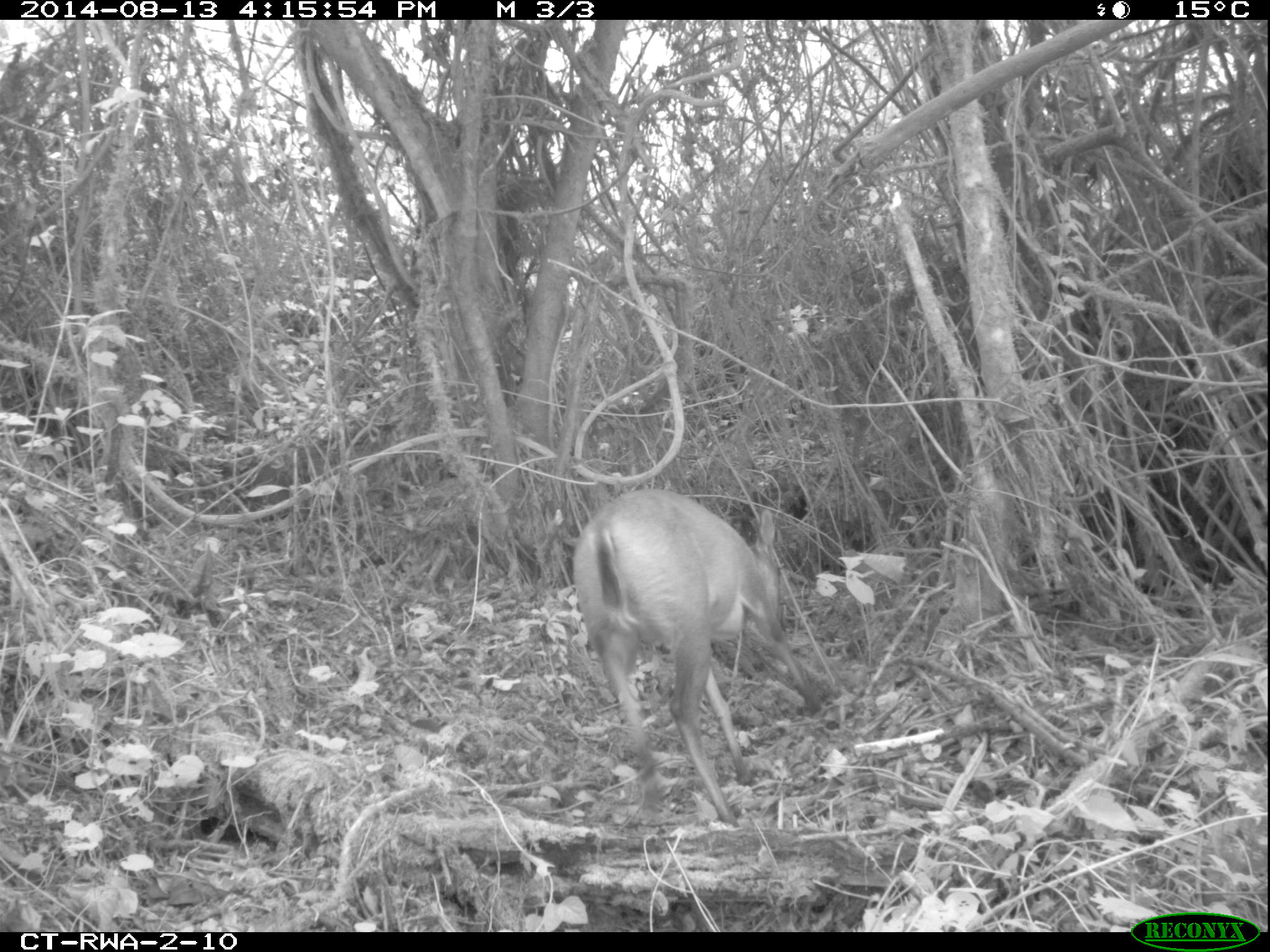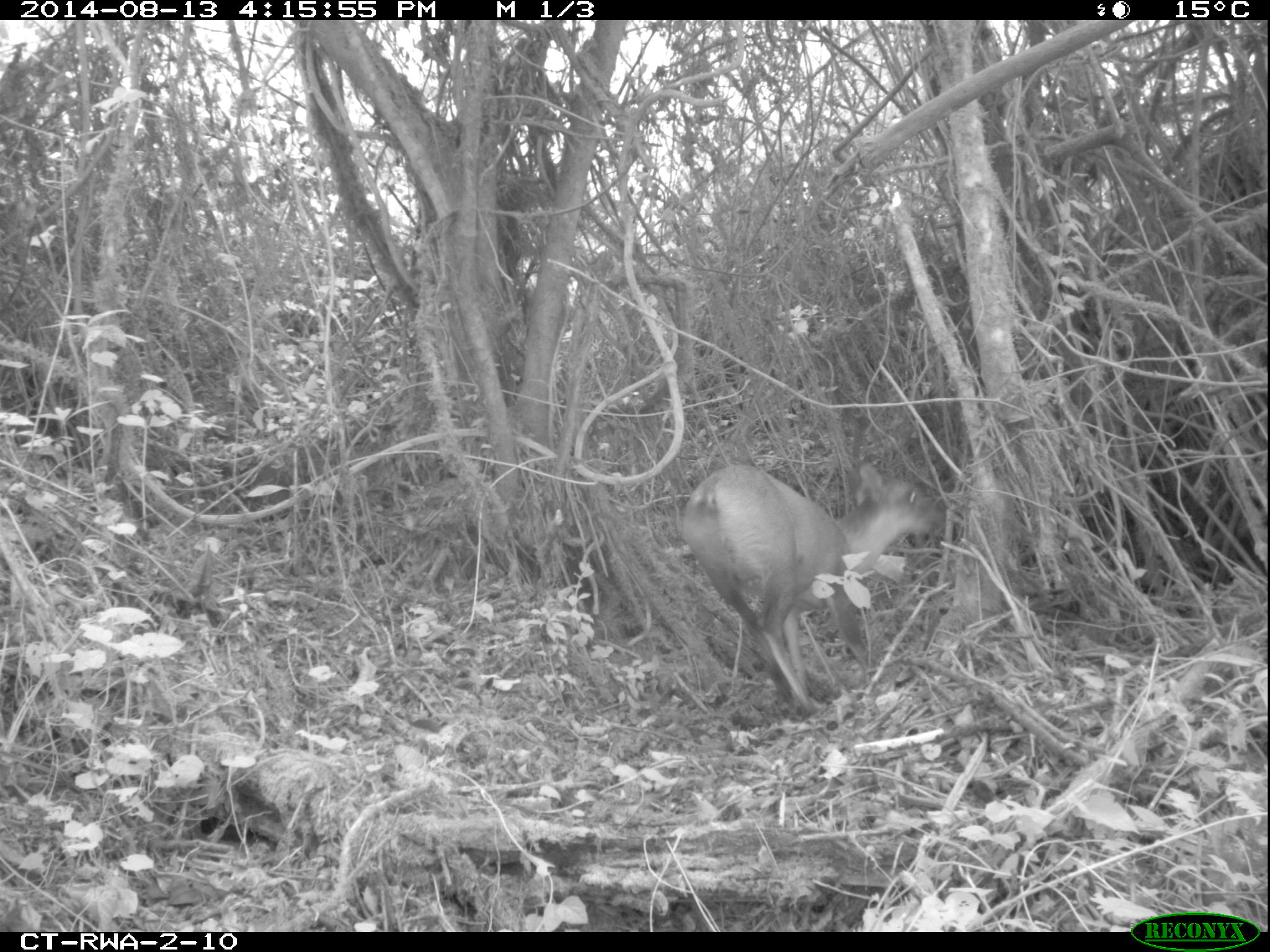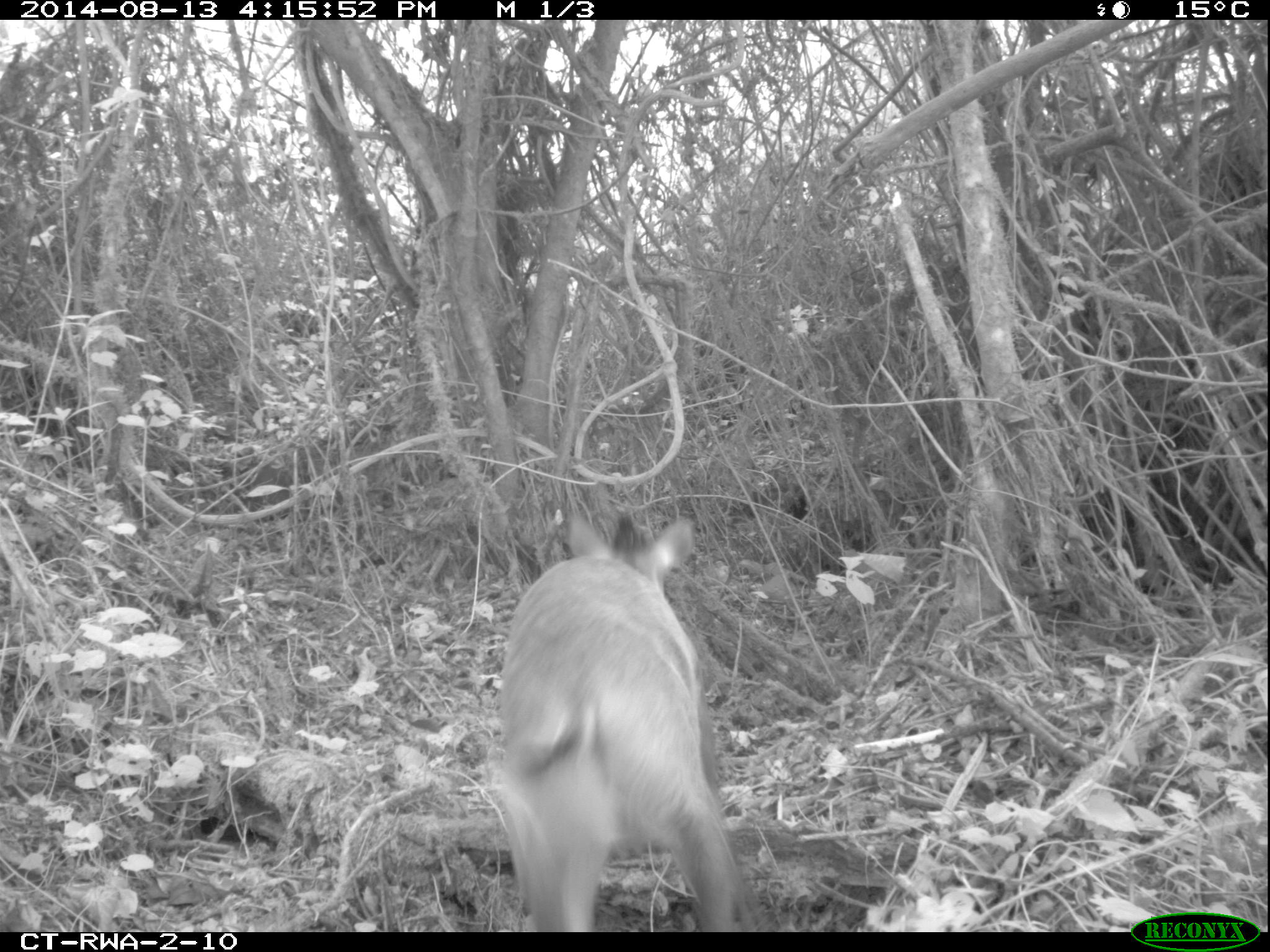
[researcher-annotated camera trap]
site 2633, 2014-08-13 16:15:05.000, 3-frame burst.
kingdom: Animalia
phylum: Chordata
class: Mammalia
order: Artiodactyla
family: Bovidae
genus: Cephalophus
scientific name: Cephalophus nigrifrons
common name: black-fronted duiker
Cephalophus nigrifrons (black-fronted duiker), count 1.